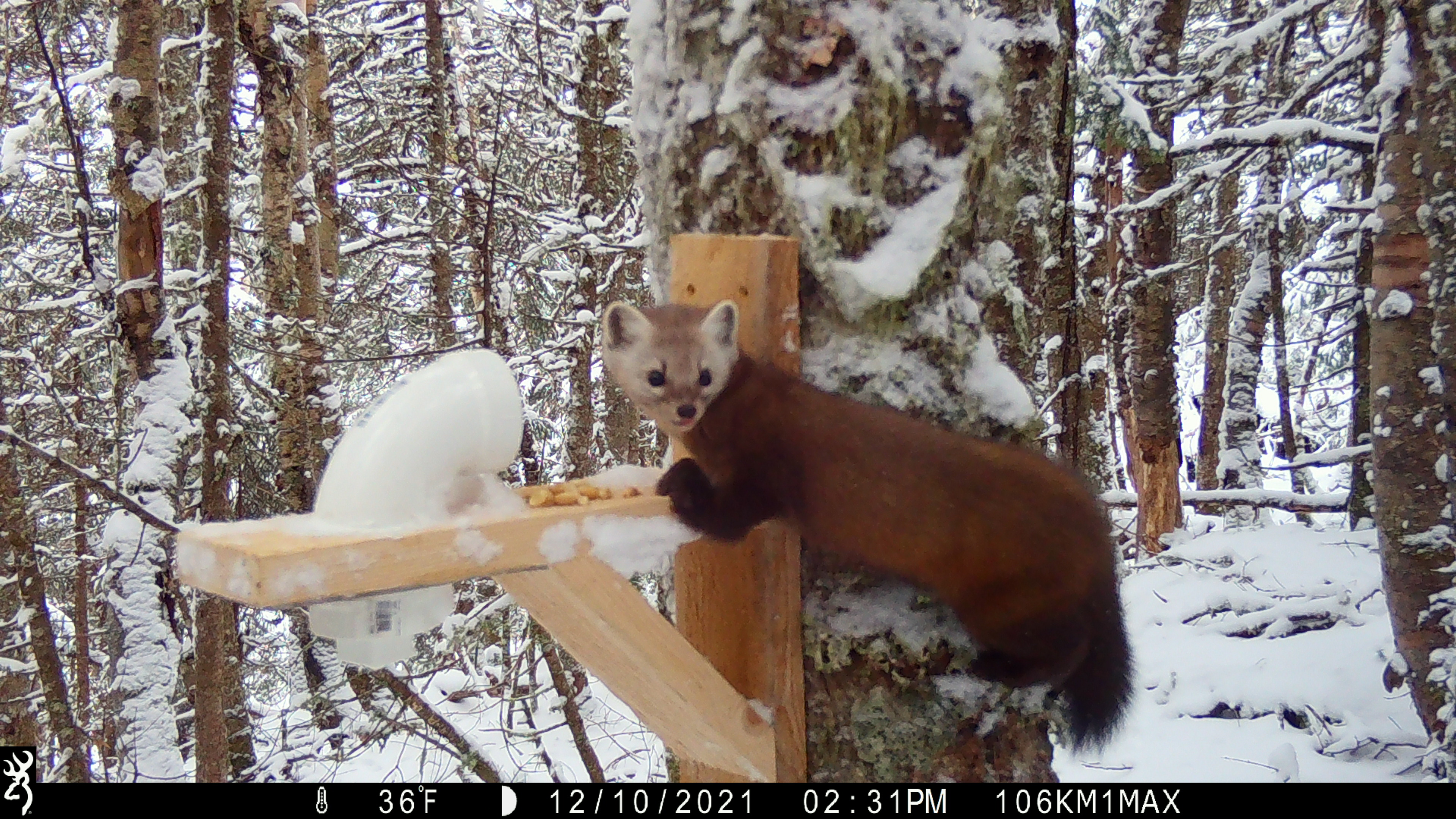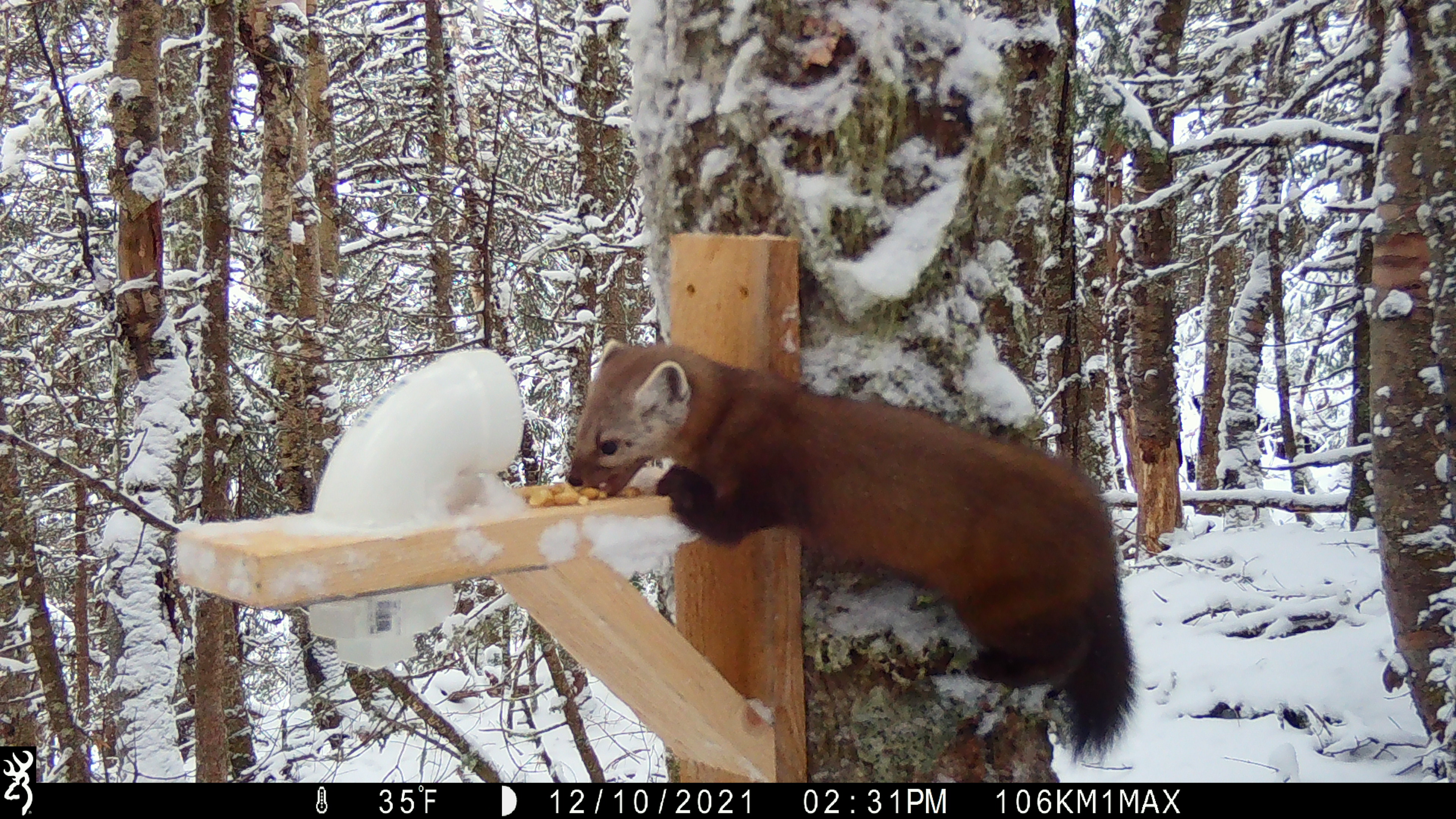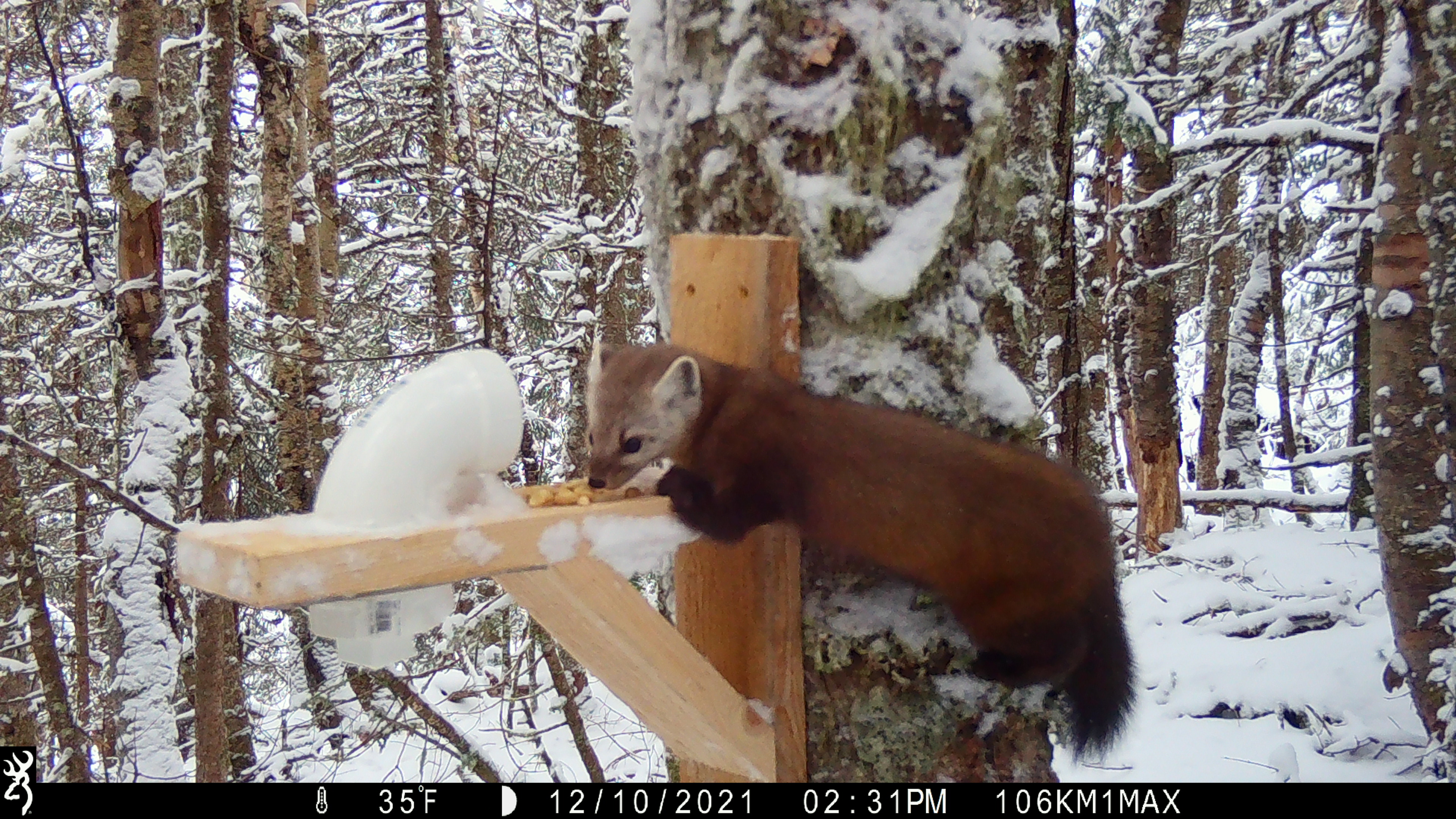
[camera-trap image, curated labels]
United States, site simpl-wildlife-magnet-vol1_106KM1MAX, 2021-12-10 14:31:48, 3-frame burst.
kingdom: Animalia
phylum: Chordata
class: Mammalia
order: Carnivora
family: Mustelidae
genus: Martes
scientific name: Martes americana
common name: american marten